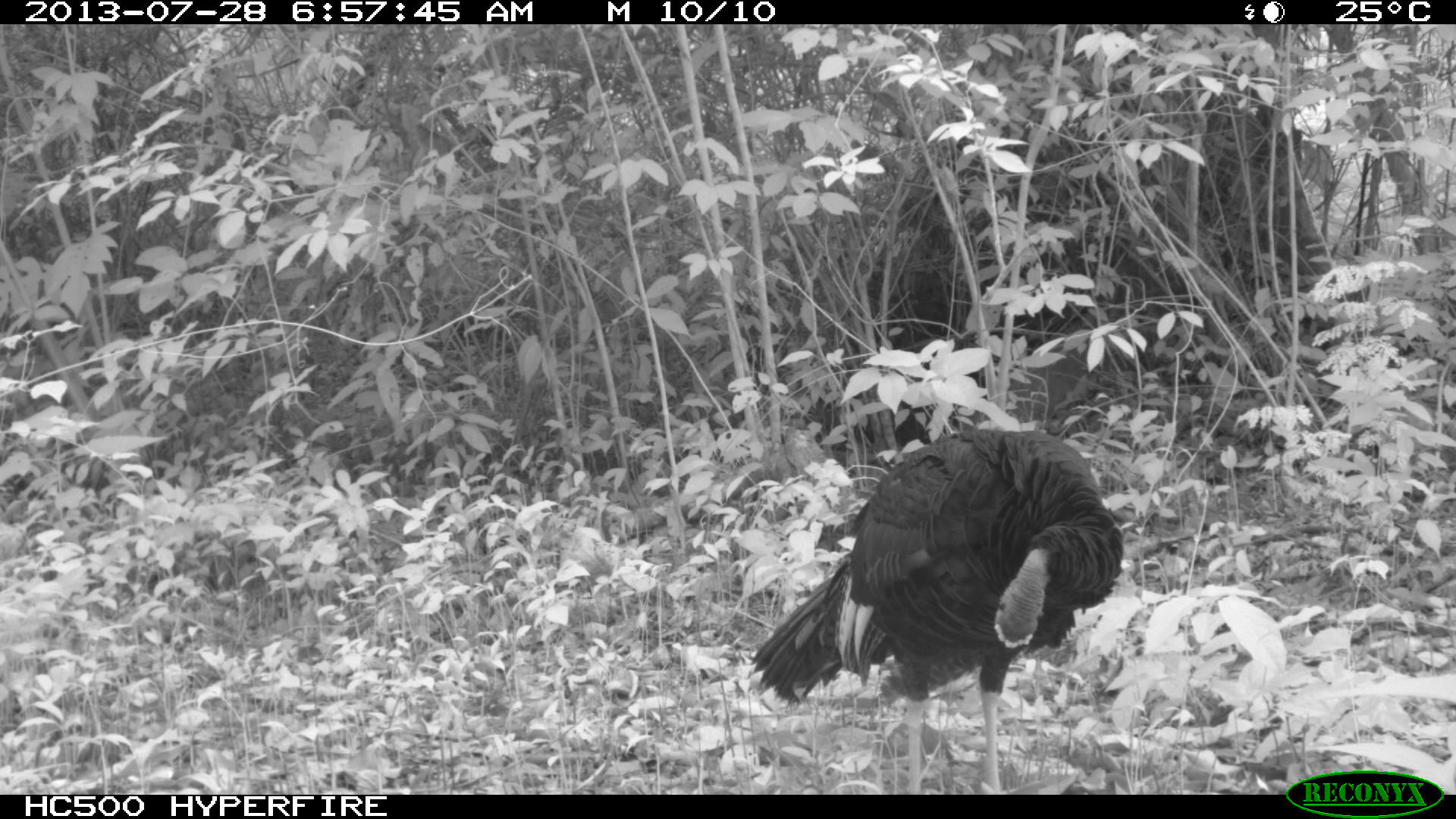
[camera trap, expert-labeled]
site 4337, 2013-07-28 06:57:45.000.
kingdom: Animalia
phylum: Chordata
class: Aves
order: Galliformes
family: Phasianidae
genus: Meleagris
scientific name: Meleagris ocellata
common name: ocellated turkey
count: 1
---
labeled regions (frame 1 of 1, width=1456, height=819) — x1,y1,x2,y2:
meleagris ocellata: 753,427,1123,793